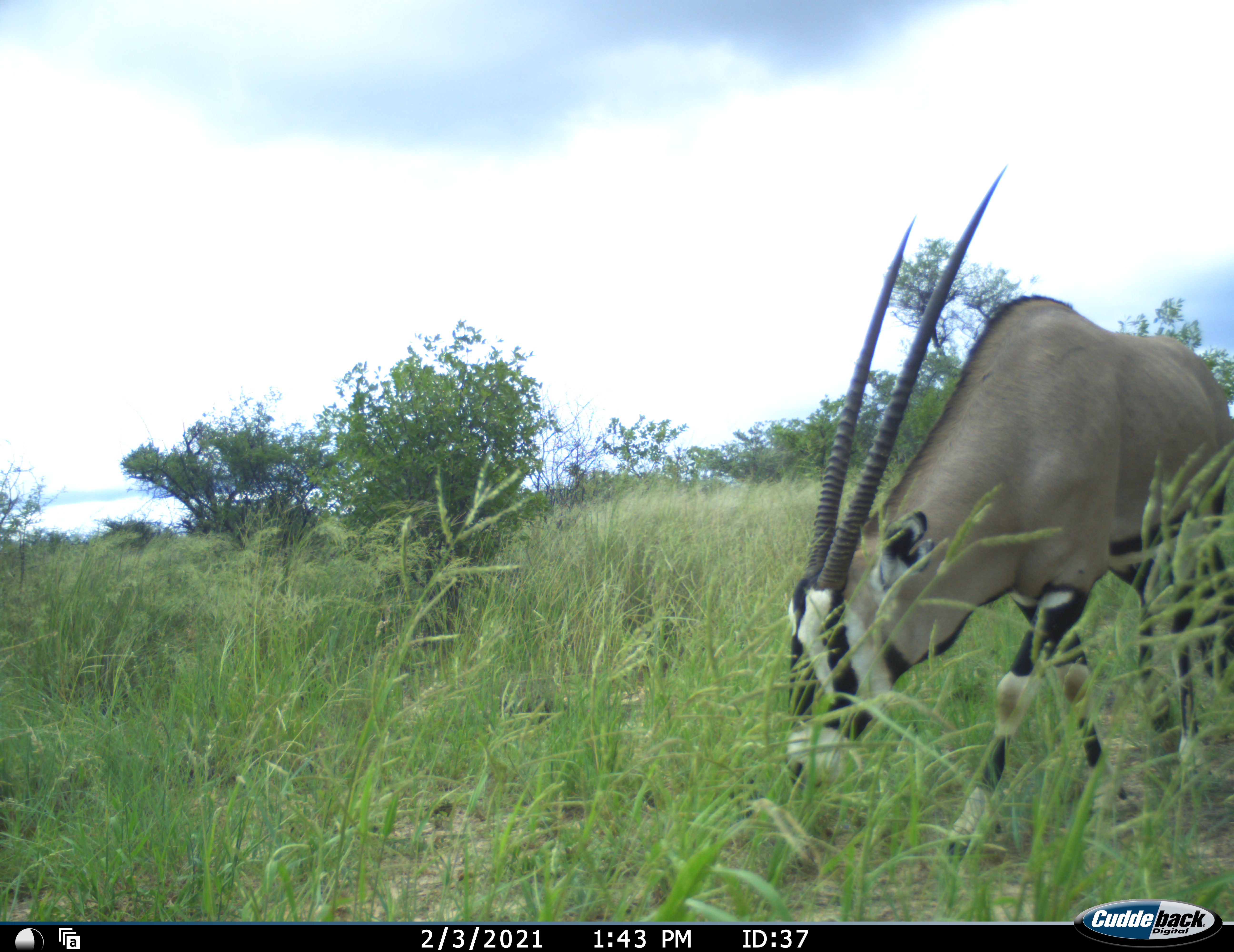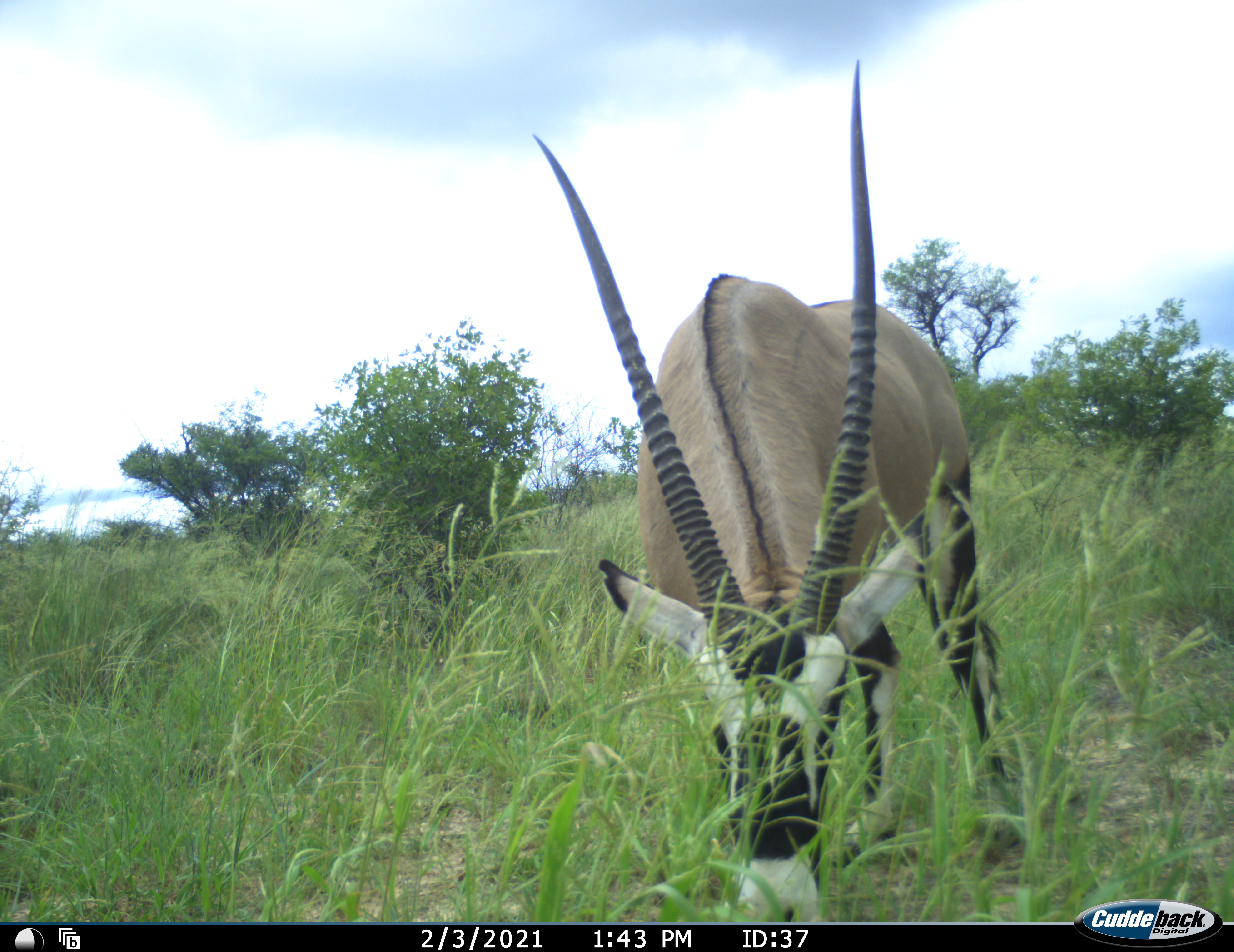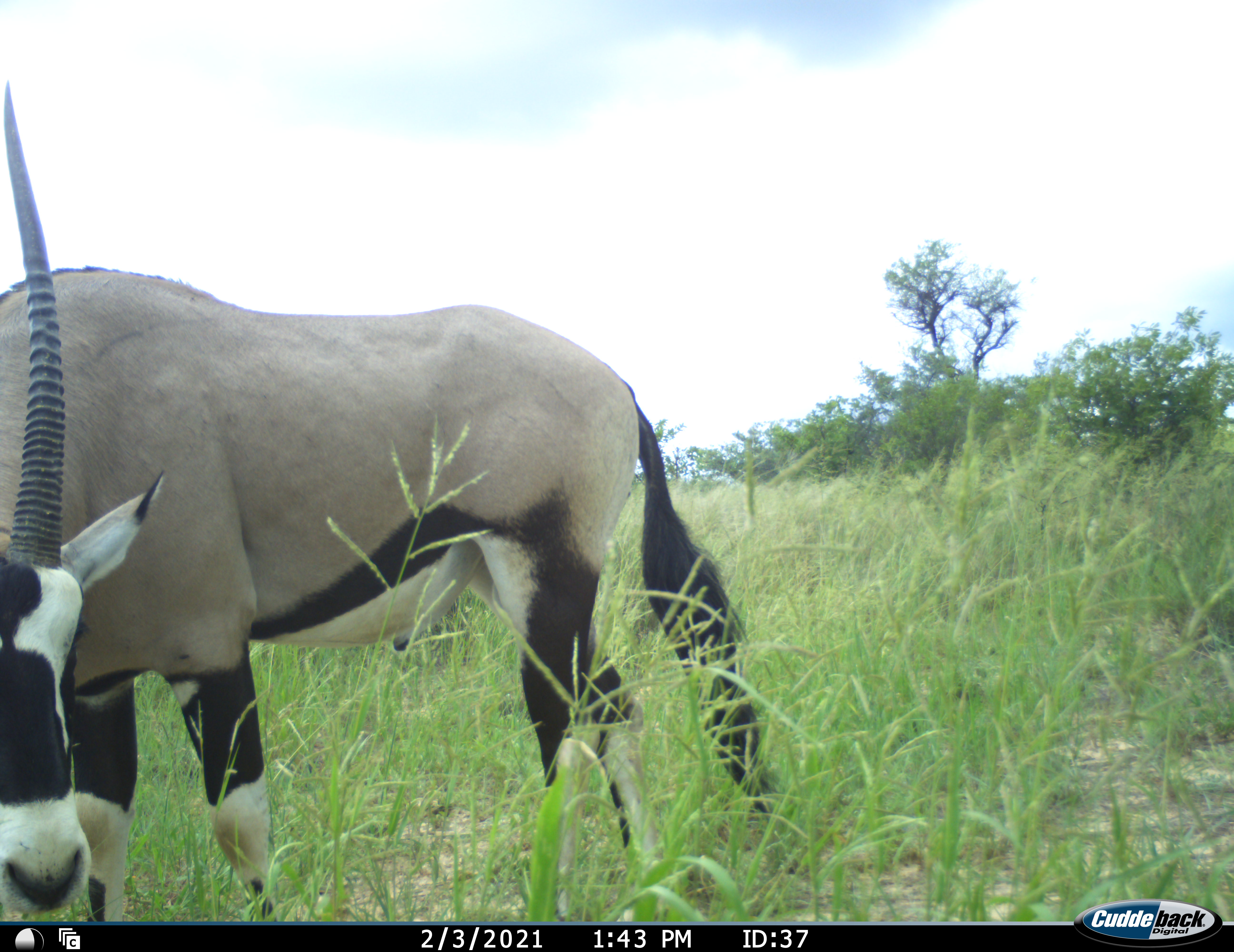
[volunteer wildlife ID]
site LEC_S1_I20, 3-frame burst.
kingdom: Animalia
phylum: Chordata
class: Mammalia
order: Artiodactyla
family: Bovidae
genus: Oryx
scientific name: Oryx gazella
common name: gemsbok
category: oryx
Oryx (gemsbok) (Oryx gazella), count 1. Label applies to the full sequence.